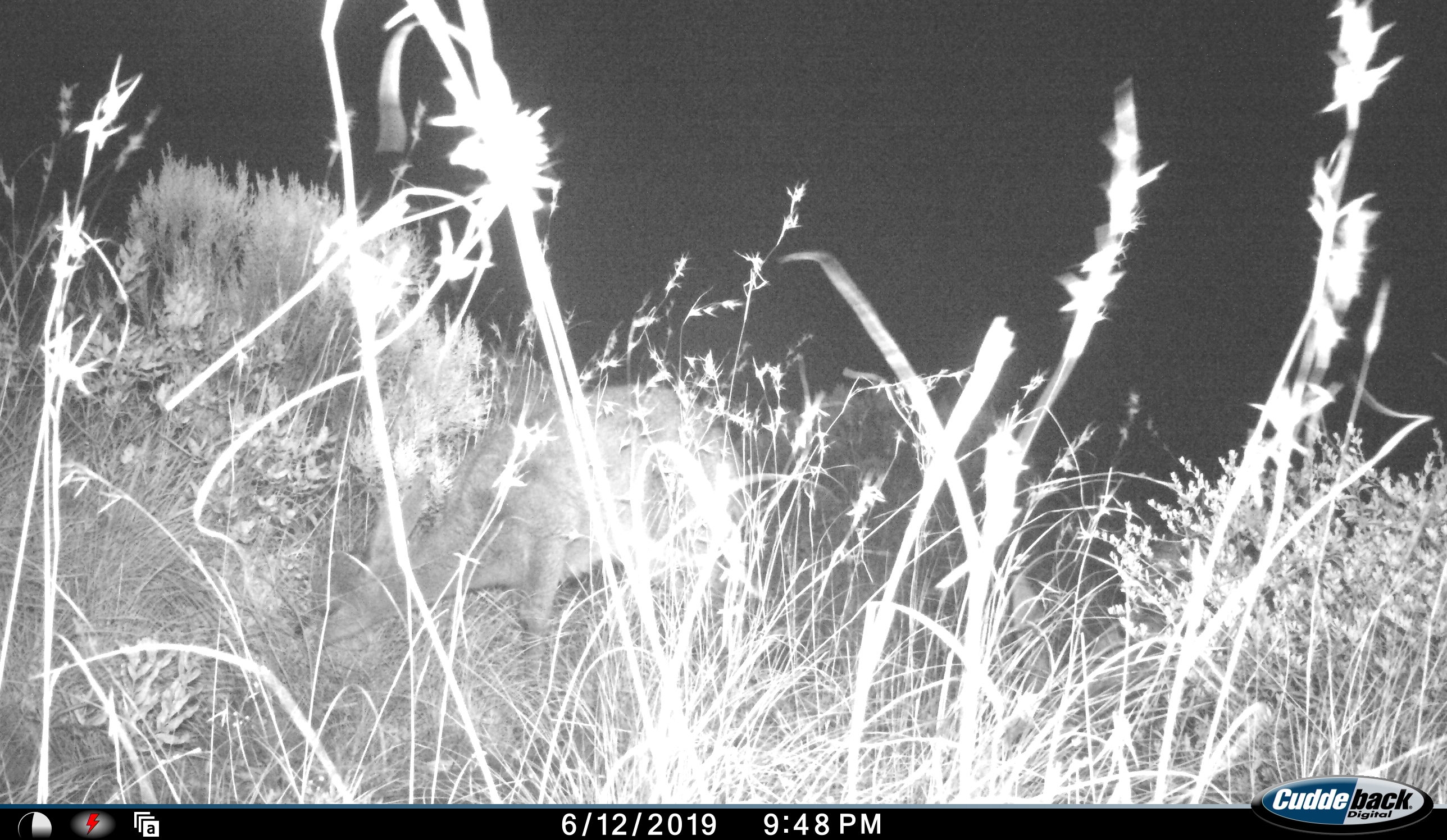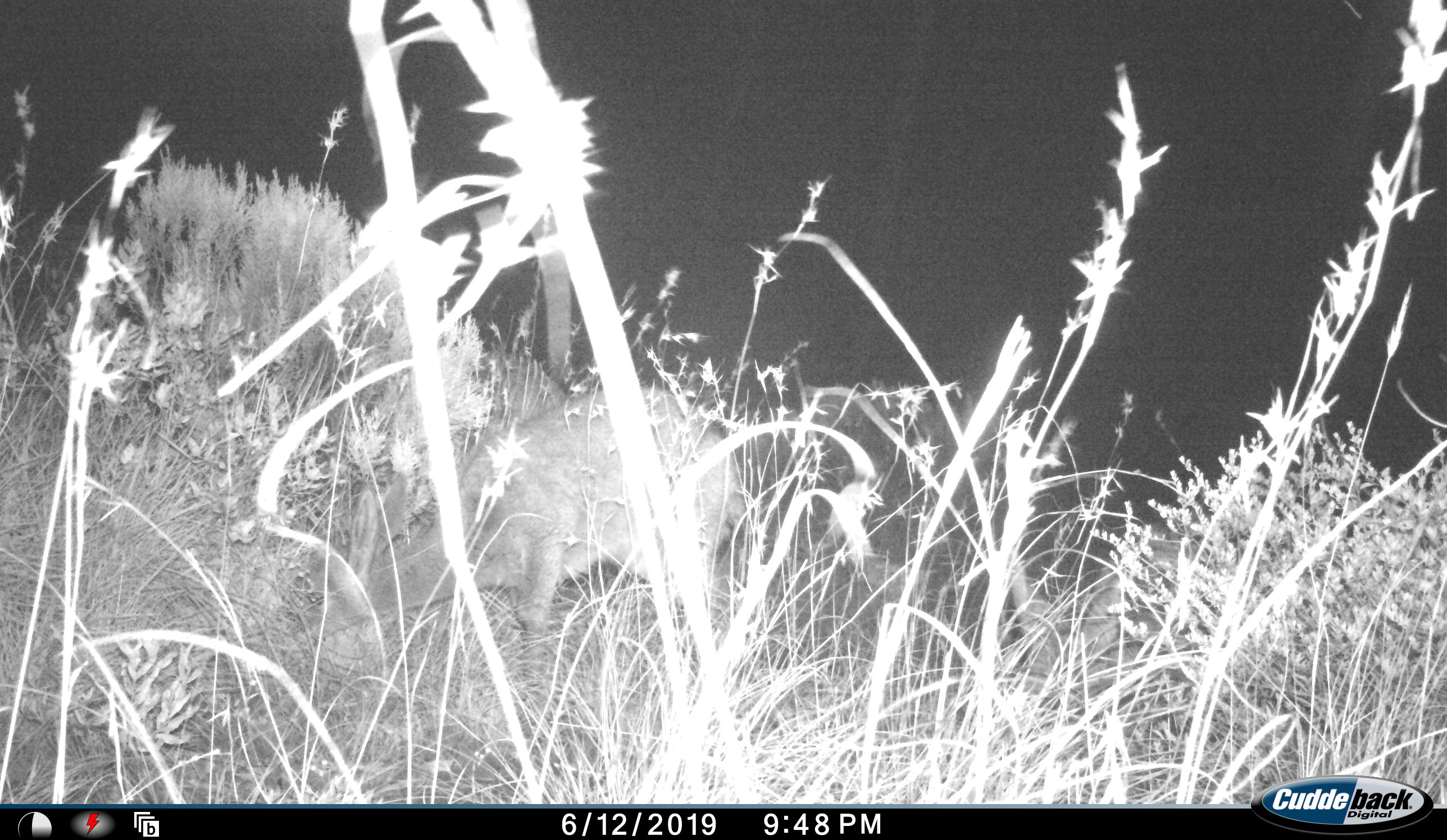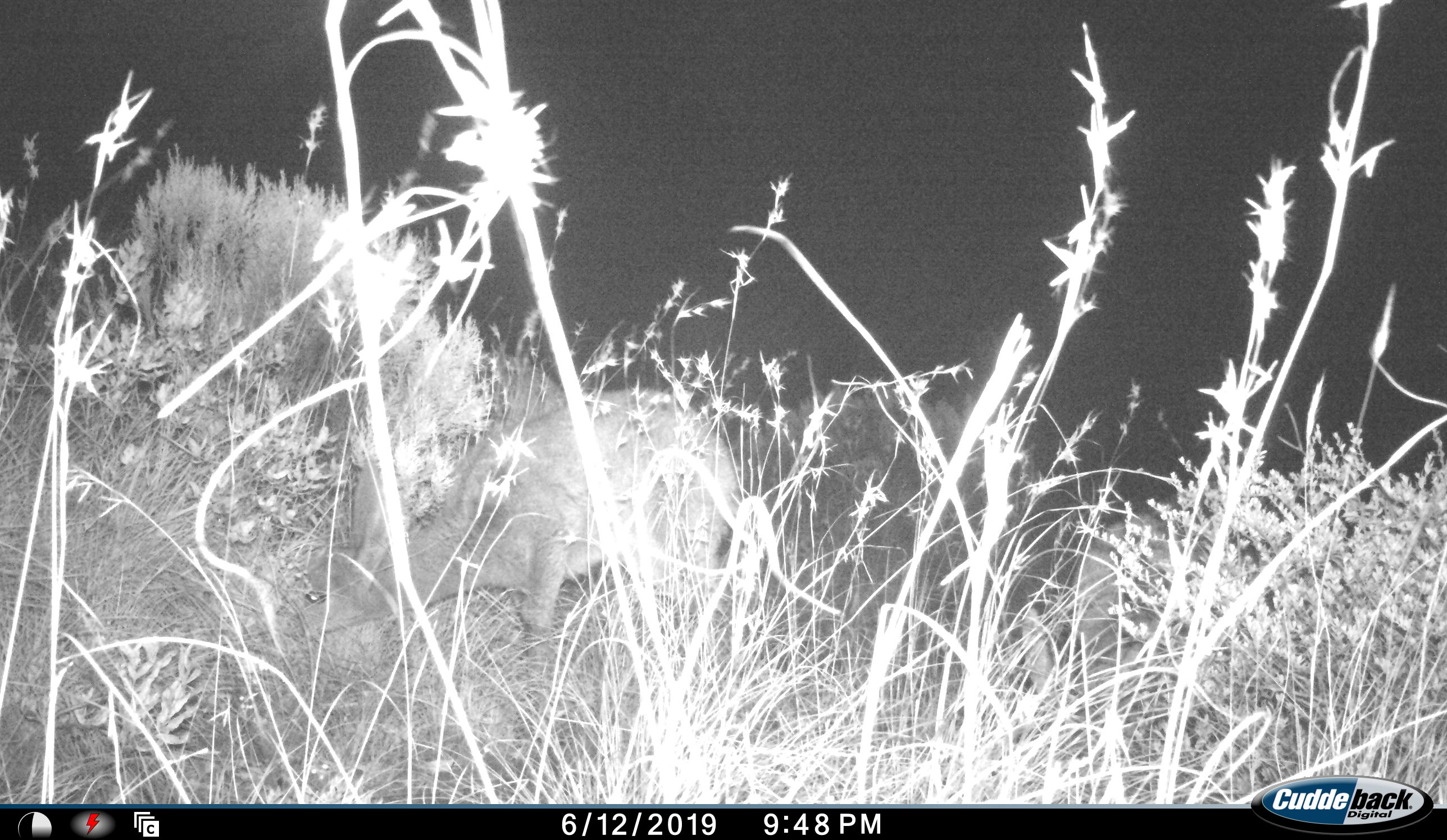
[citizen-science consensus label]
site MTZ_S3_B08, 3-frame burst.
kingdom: Animalia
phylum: Chordata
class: Mammalia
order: Artiodactyla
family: Bovidae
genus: Pelea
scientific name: Pelea capreolus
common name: grey rhebok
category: rhebokgrey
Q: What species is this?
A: Rhebokgrey (grey rhebok) (Pelea capreolus).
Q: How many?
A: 1.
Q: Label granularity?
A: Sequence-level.